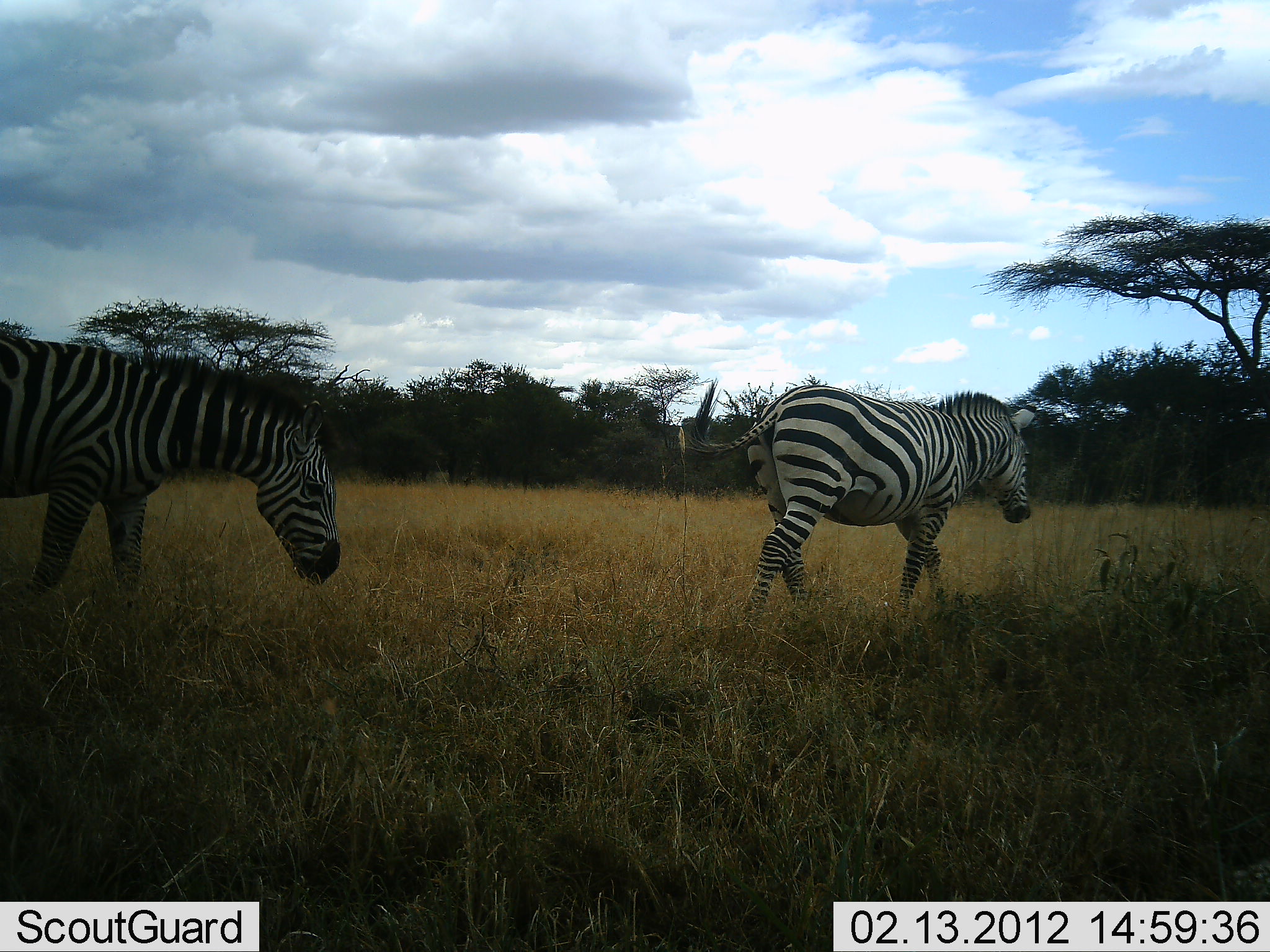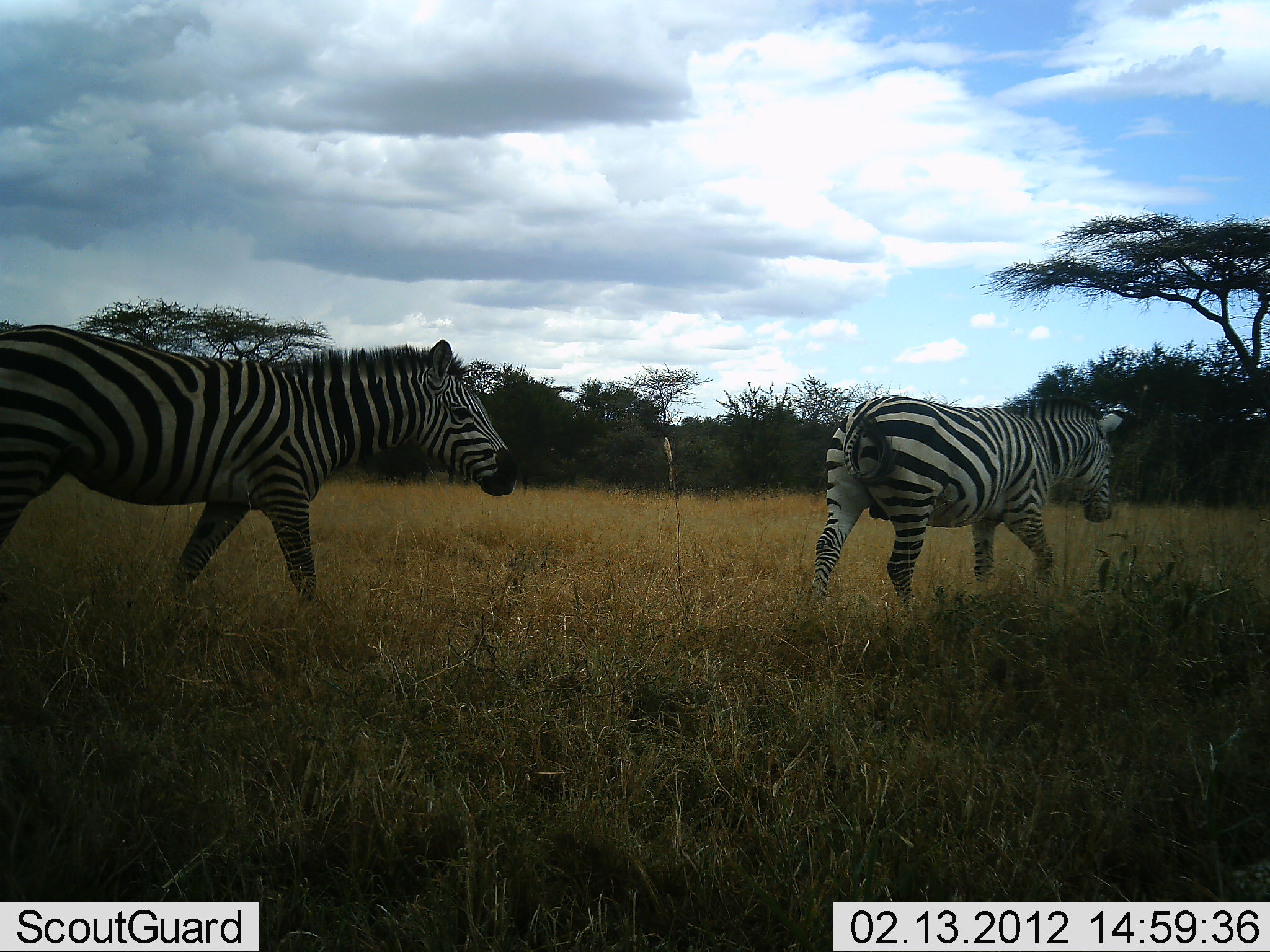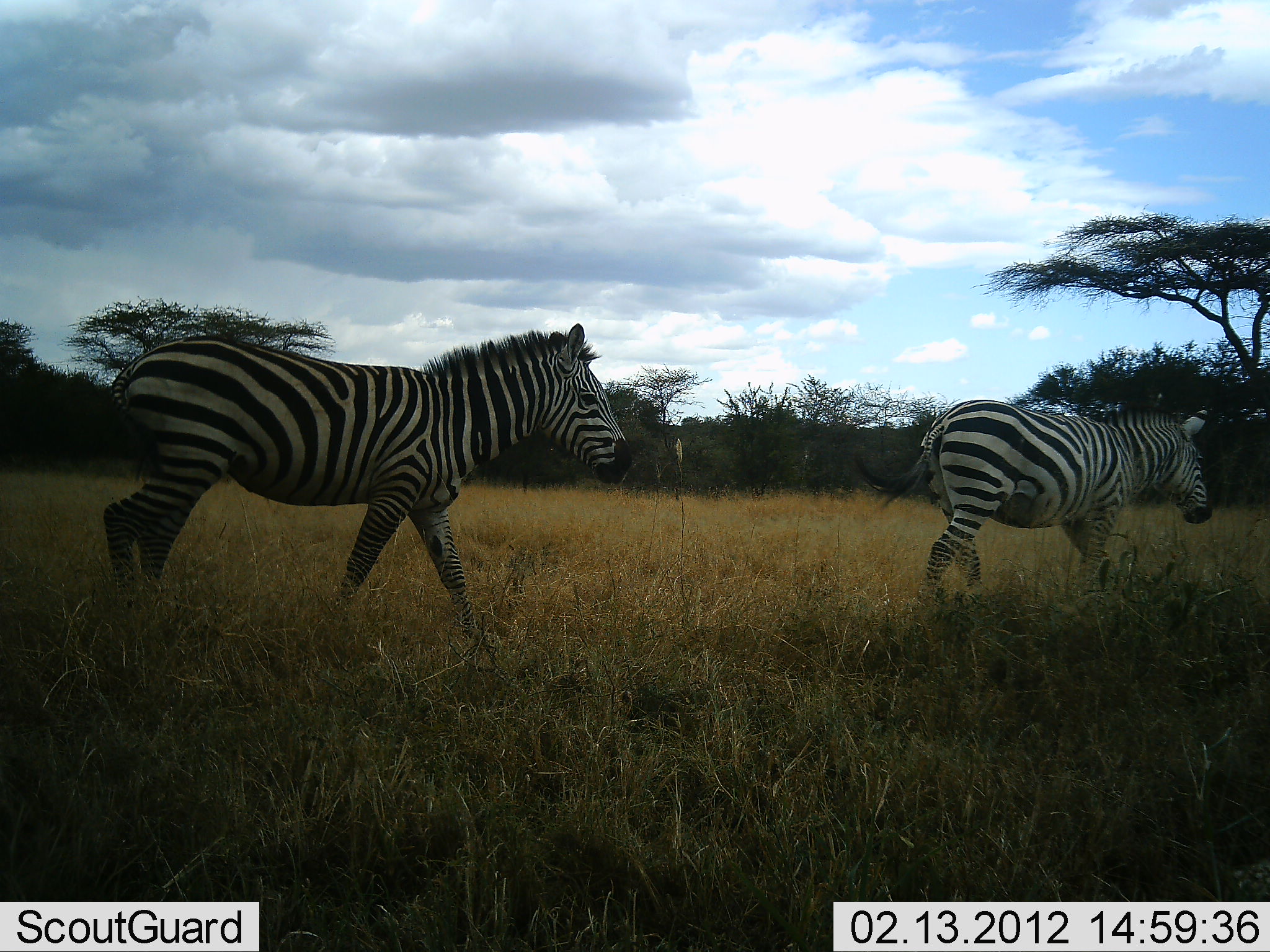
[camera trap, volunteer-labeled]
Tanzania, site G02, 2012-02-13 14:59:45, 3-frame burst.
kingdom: Animalia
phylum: Chordata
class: Mammalia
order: Perissodactyla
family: Equidae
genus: Equus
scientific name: Equus quagga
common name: plains zebra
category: zebra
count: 2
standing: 0%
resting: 0%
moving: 100%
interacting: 0%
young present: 0%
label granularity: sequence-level